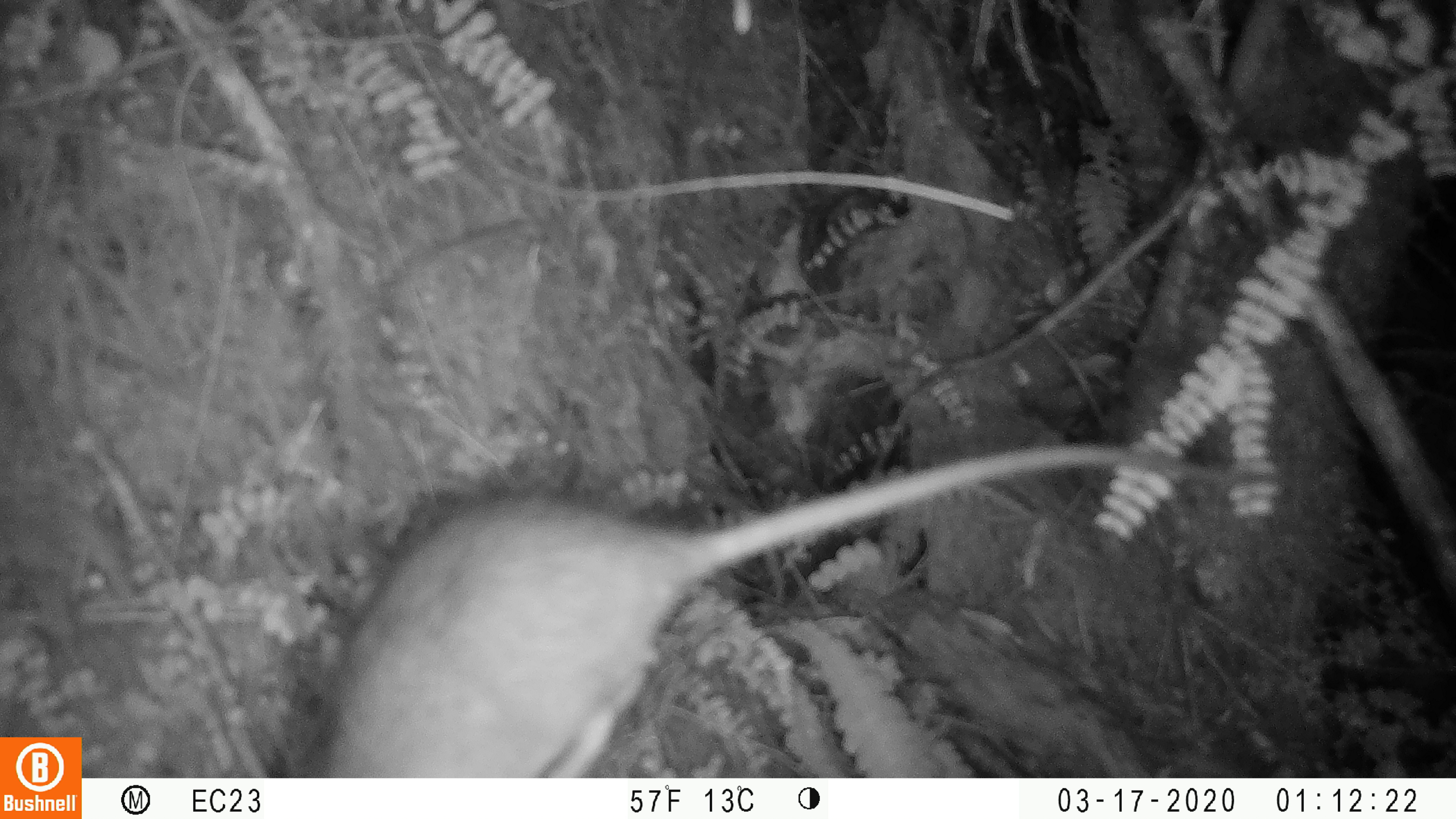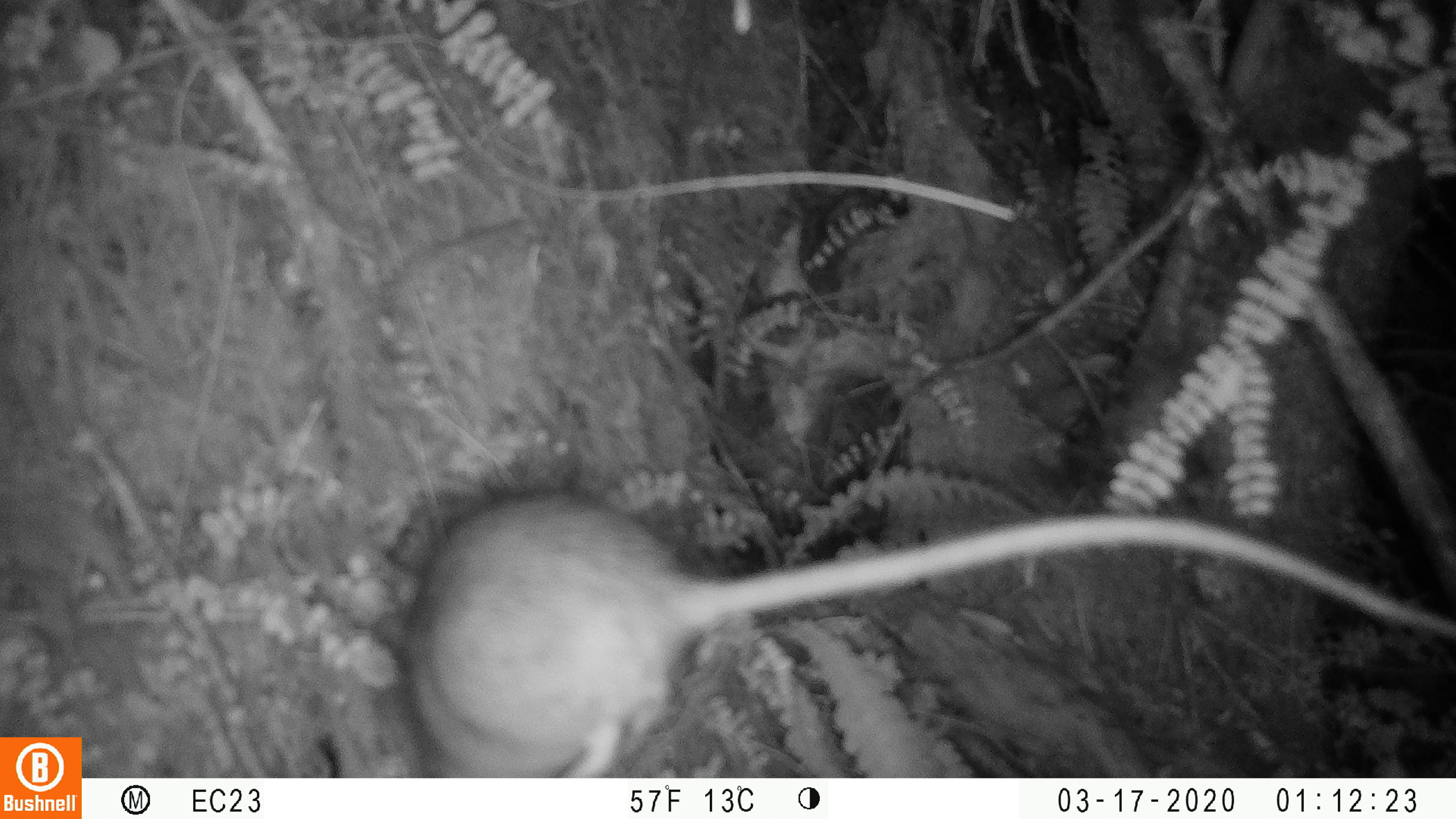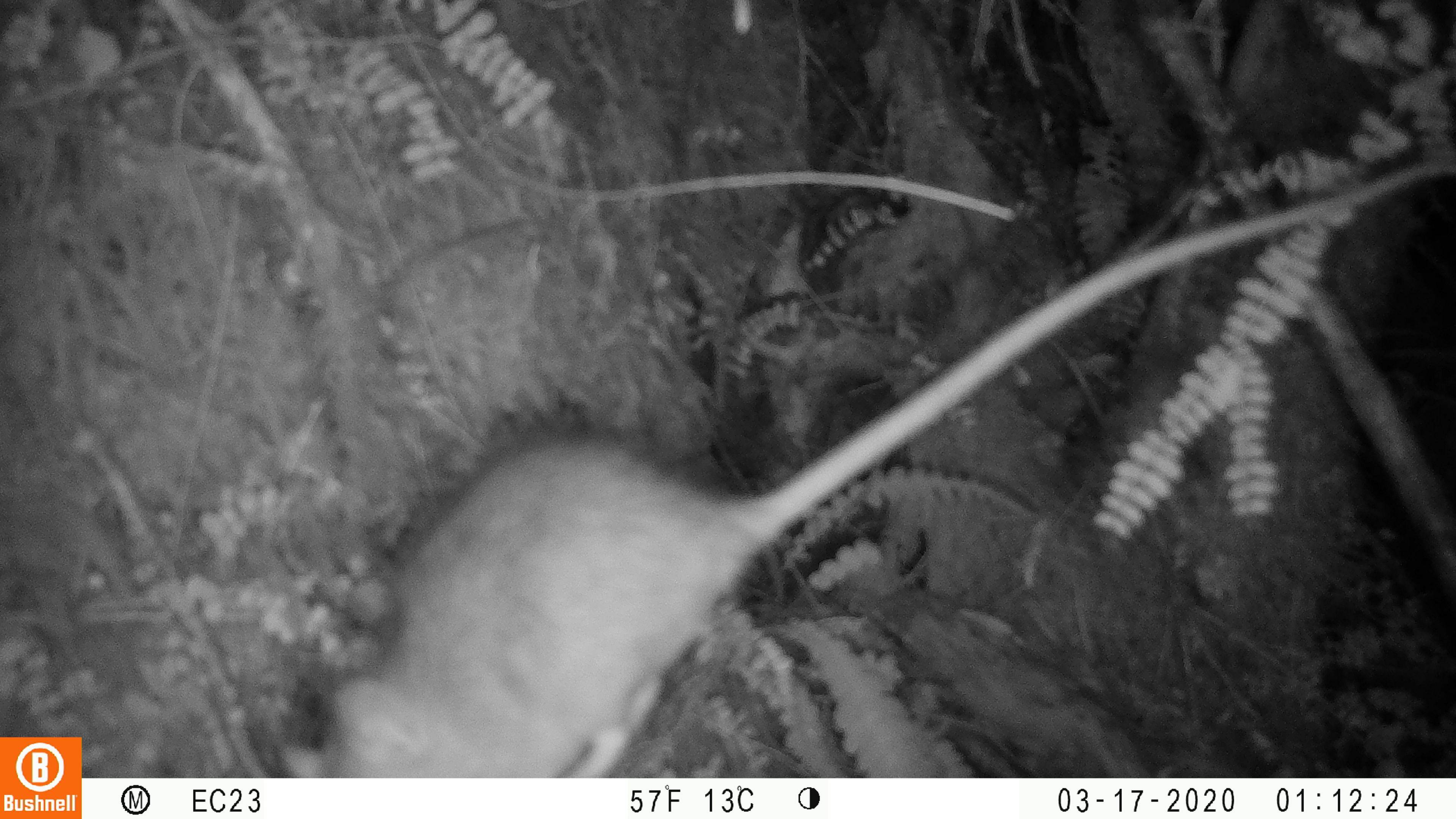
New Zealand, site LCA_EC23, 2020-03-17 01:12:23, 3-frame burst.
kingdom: Animalia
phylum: Chordata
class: Mammalia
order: Rodentia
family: Muridae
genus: Rattus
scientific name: Rattus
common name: rat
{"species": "rat (Rattus)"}